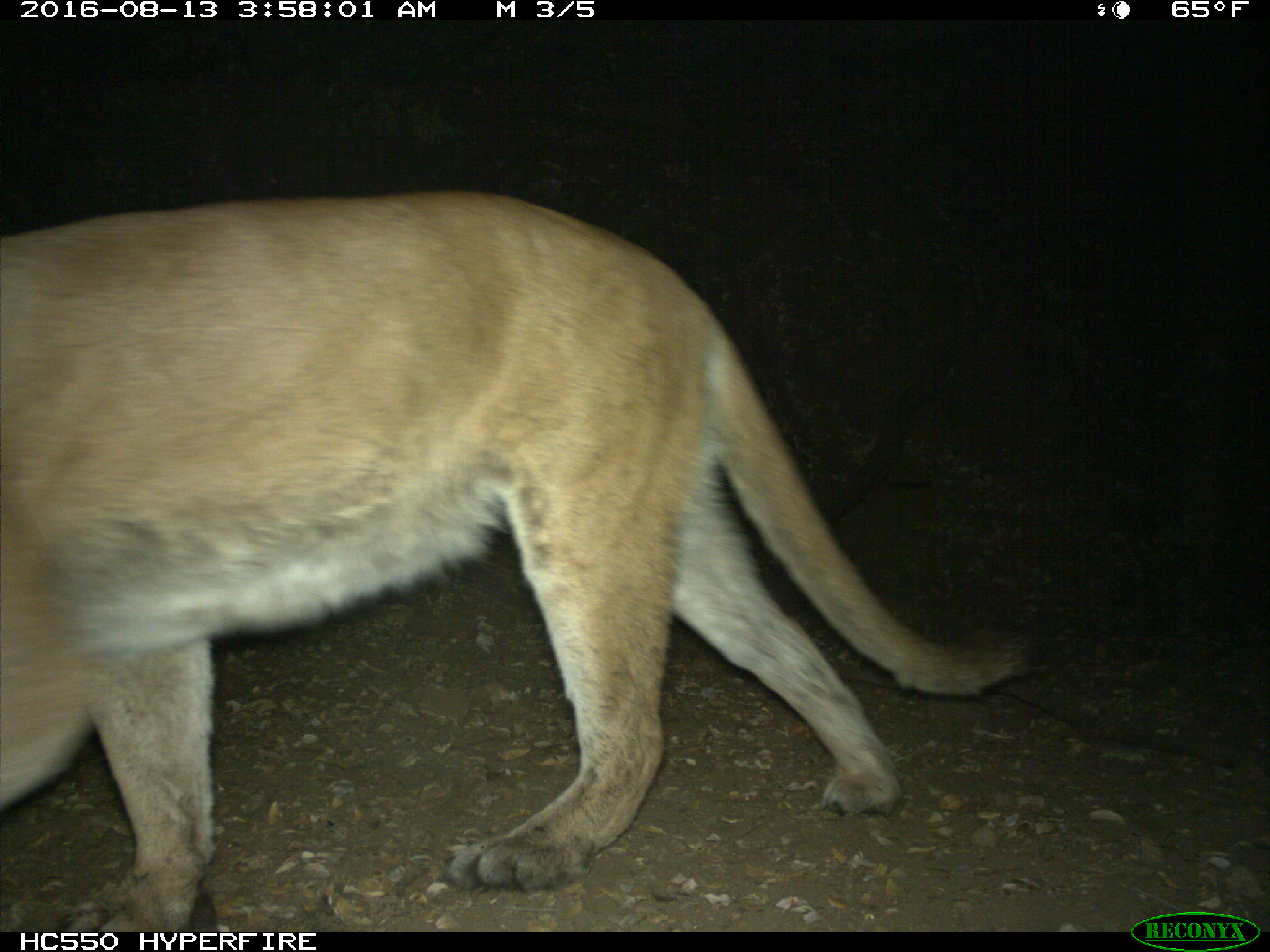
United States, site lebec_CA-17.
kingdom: Animalia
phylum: Chordata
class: Mammalia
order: Carnivora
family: Felidae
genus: Puma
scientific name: Puma concolor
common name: mountain lion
Puma concolor (mountain lion).